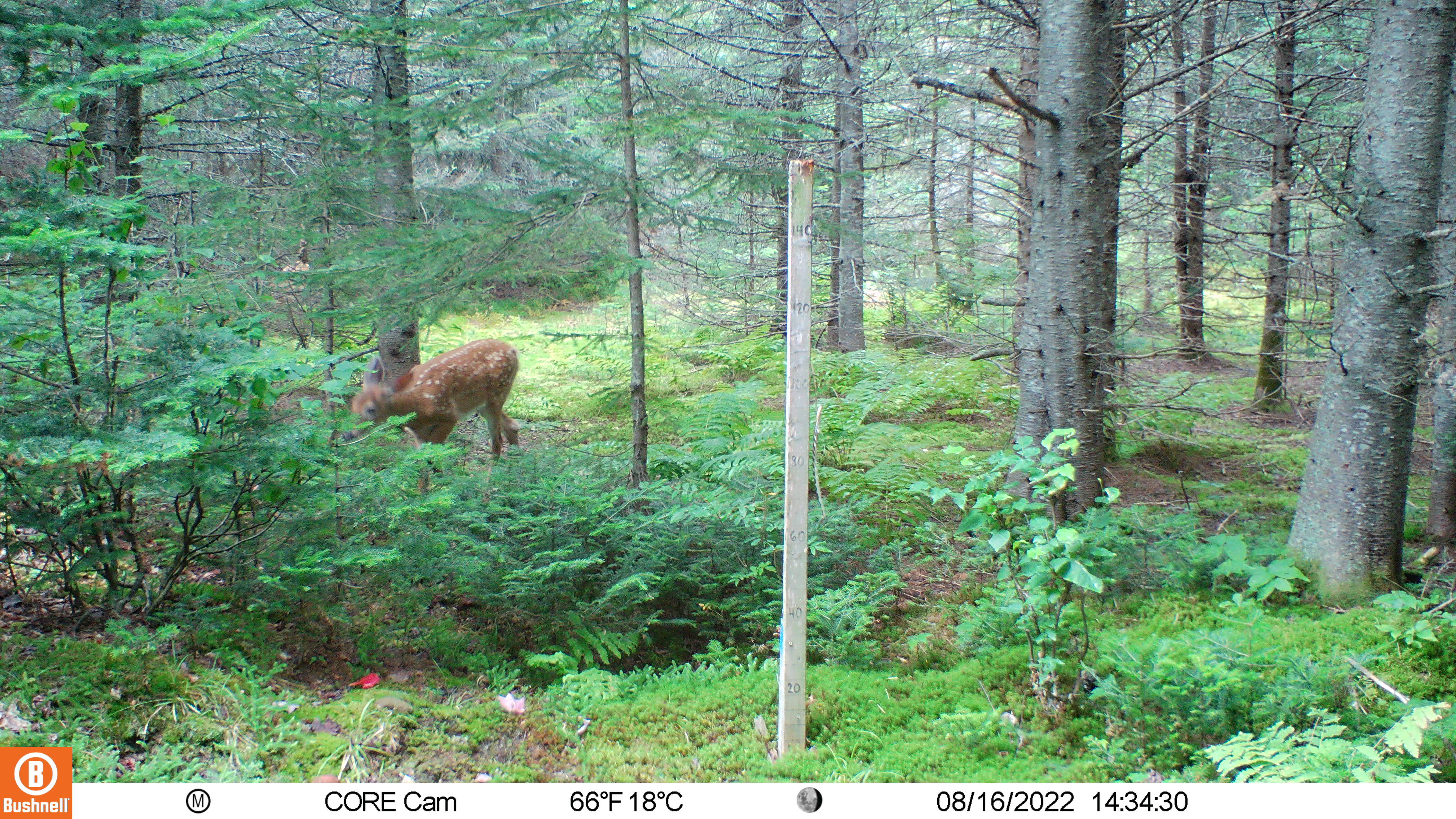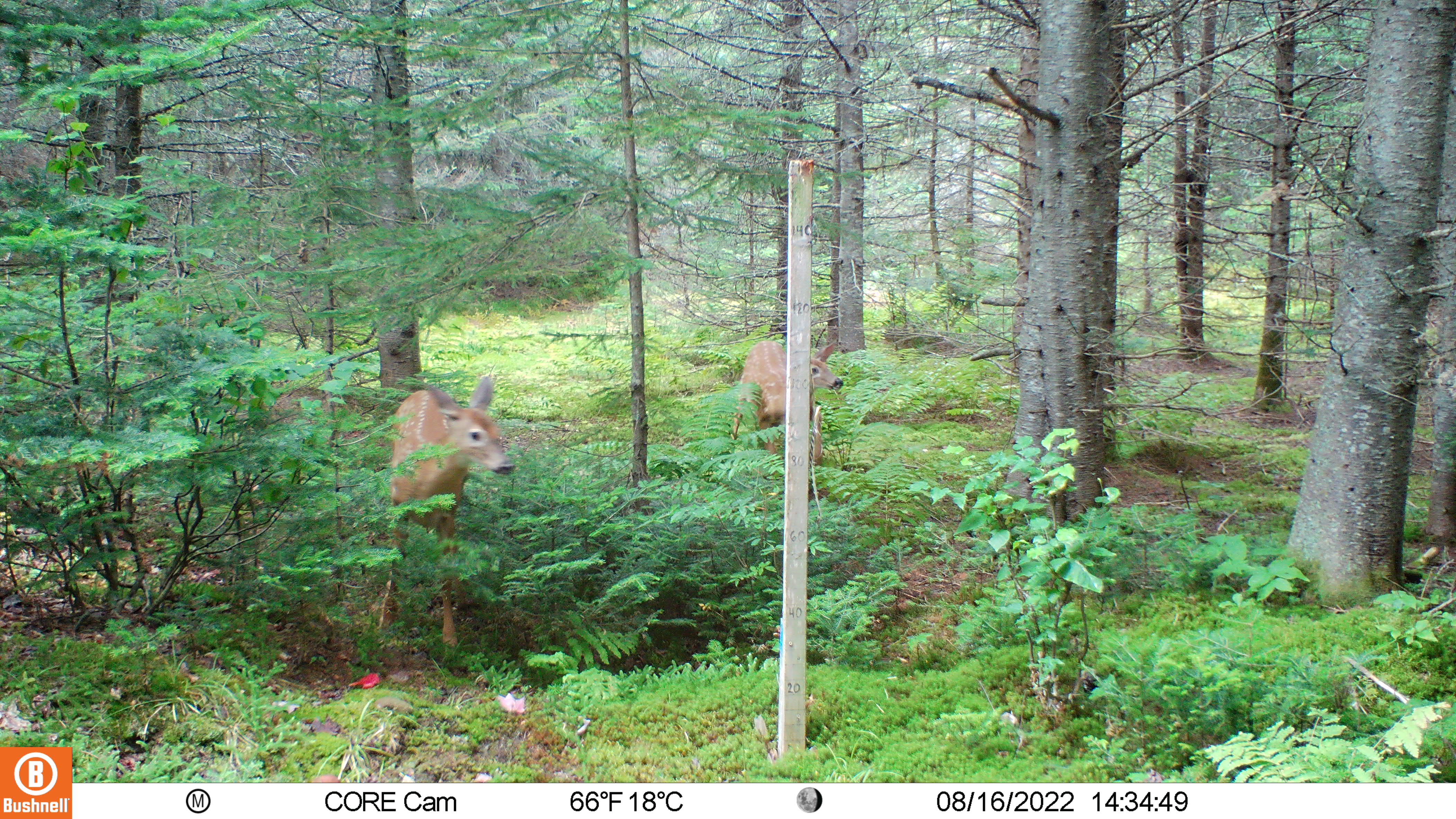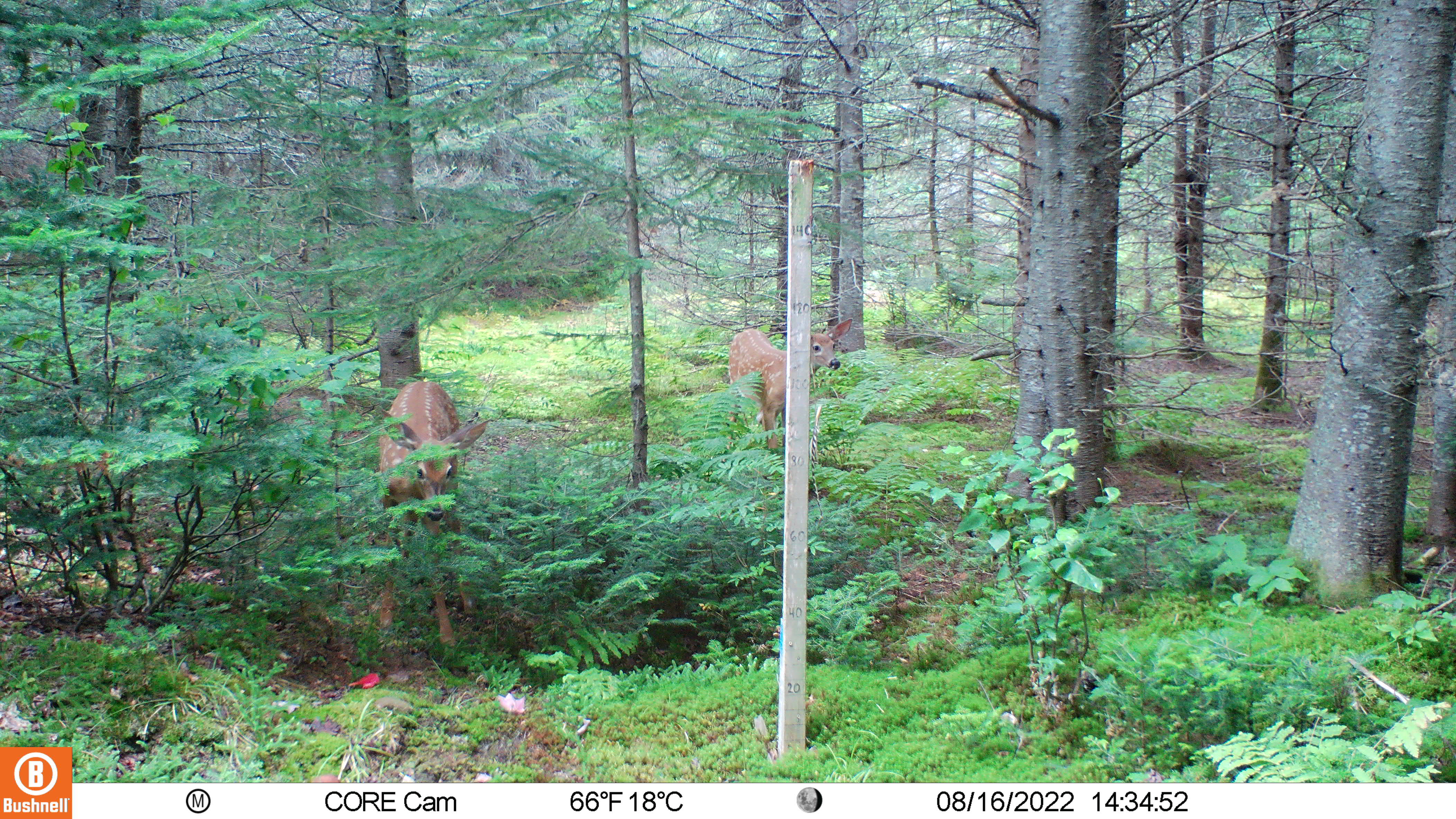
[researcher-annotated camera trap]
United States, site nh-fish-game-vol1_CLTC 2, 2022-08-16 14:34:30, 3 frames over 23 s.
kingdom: Animalia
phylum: Chordata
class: Mammalia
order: Artiodactyla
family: Cervidae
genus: Odocoileus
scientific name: Odocoileus virginianus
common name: white-tailed deer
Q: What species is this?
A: White-tailed deer (Odocoileus virginianus).